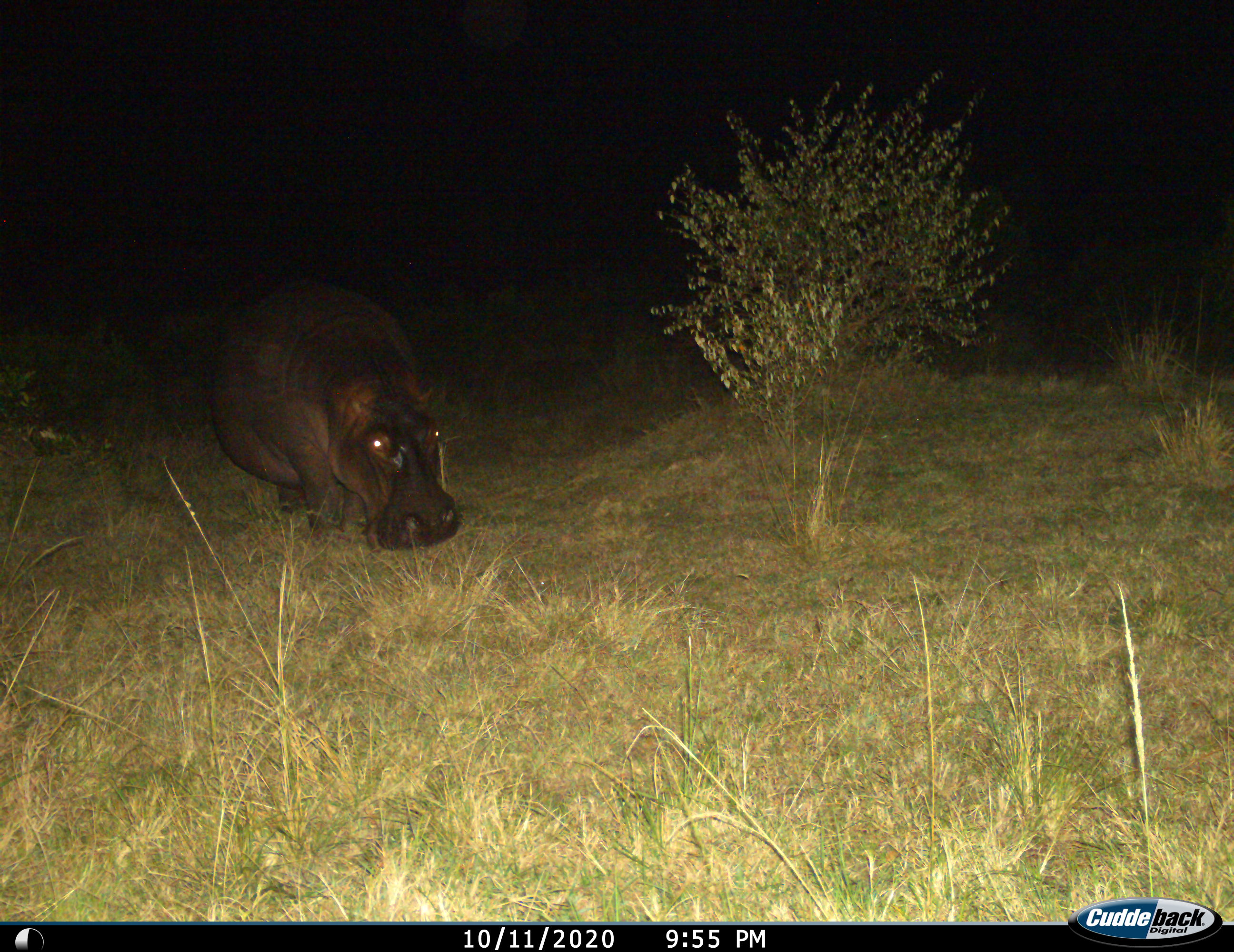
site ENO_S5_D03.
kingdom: Animalia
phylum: Chordata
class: Mammalia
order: Artiodactyla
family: Hippopotamidae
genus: Hippopotamus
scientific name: Hippopotamus amphibius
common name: hippopotamus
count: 1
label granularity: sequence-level